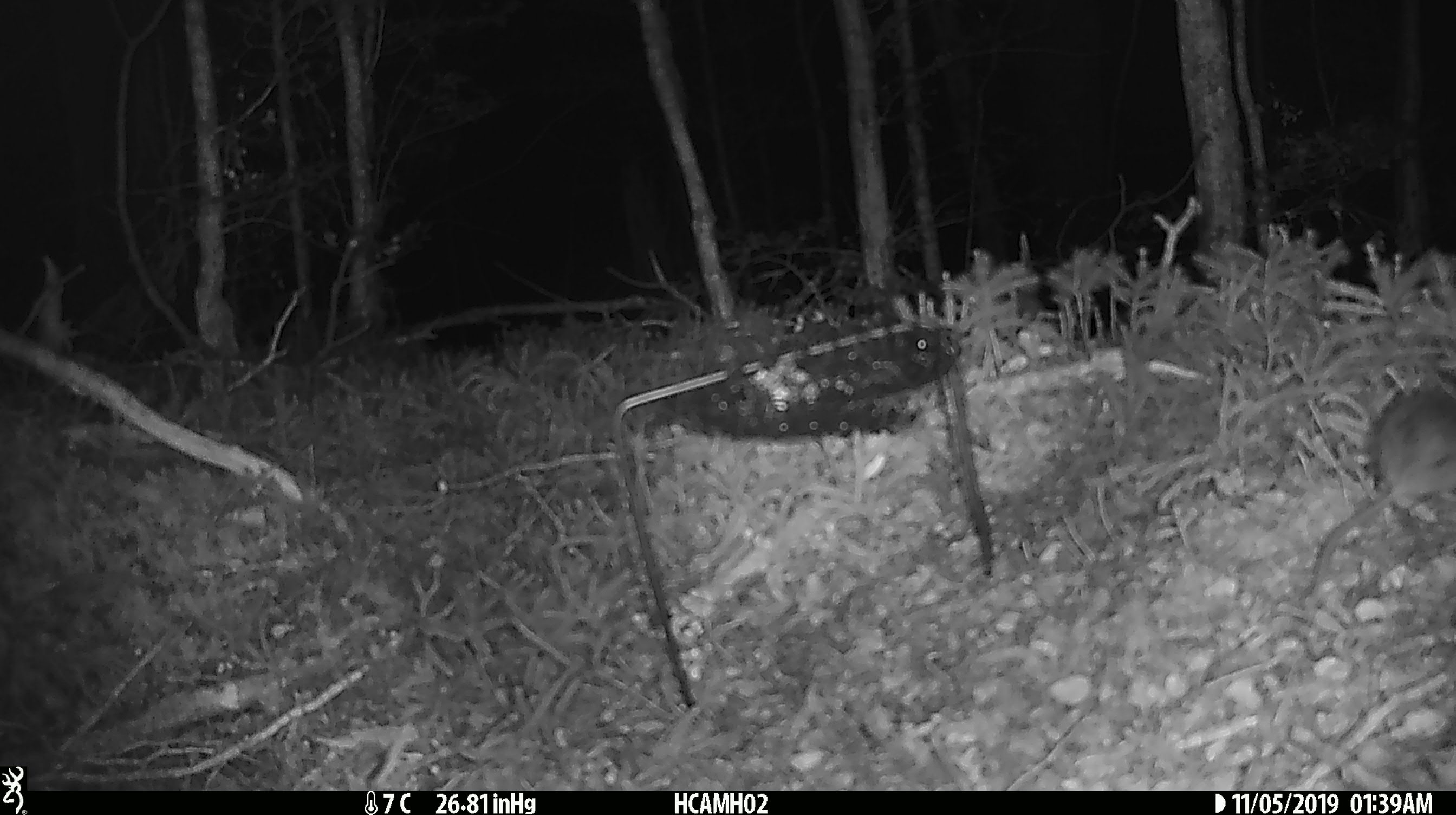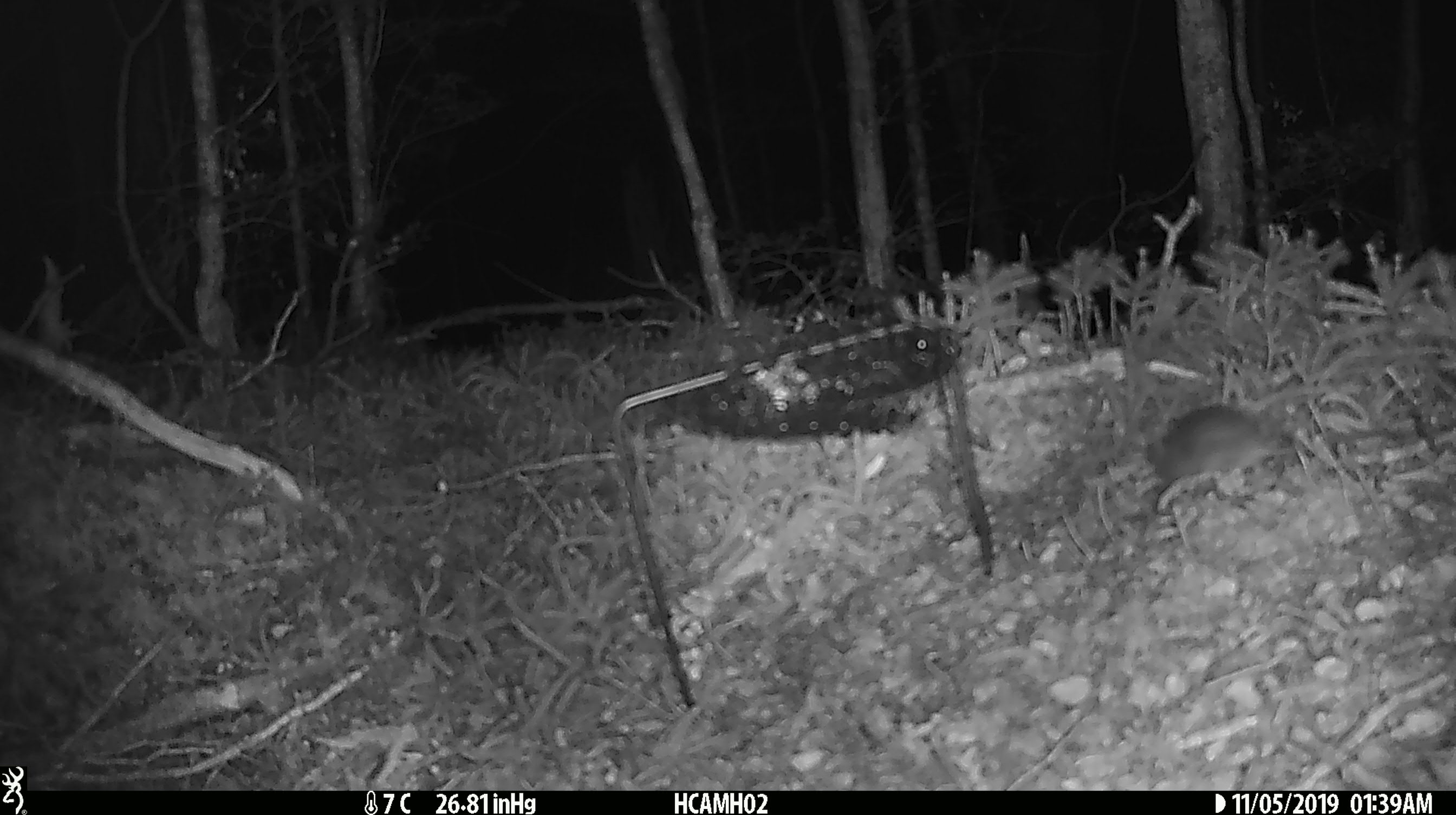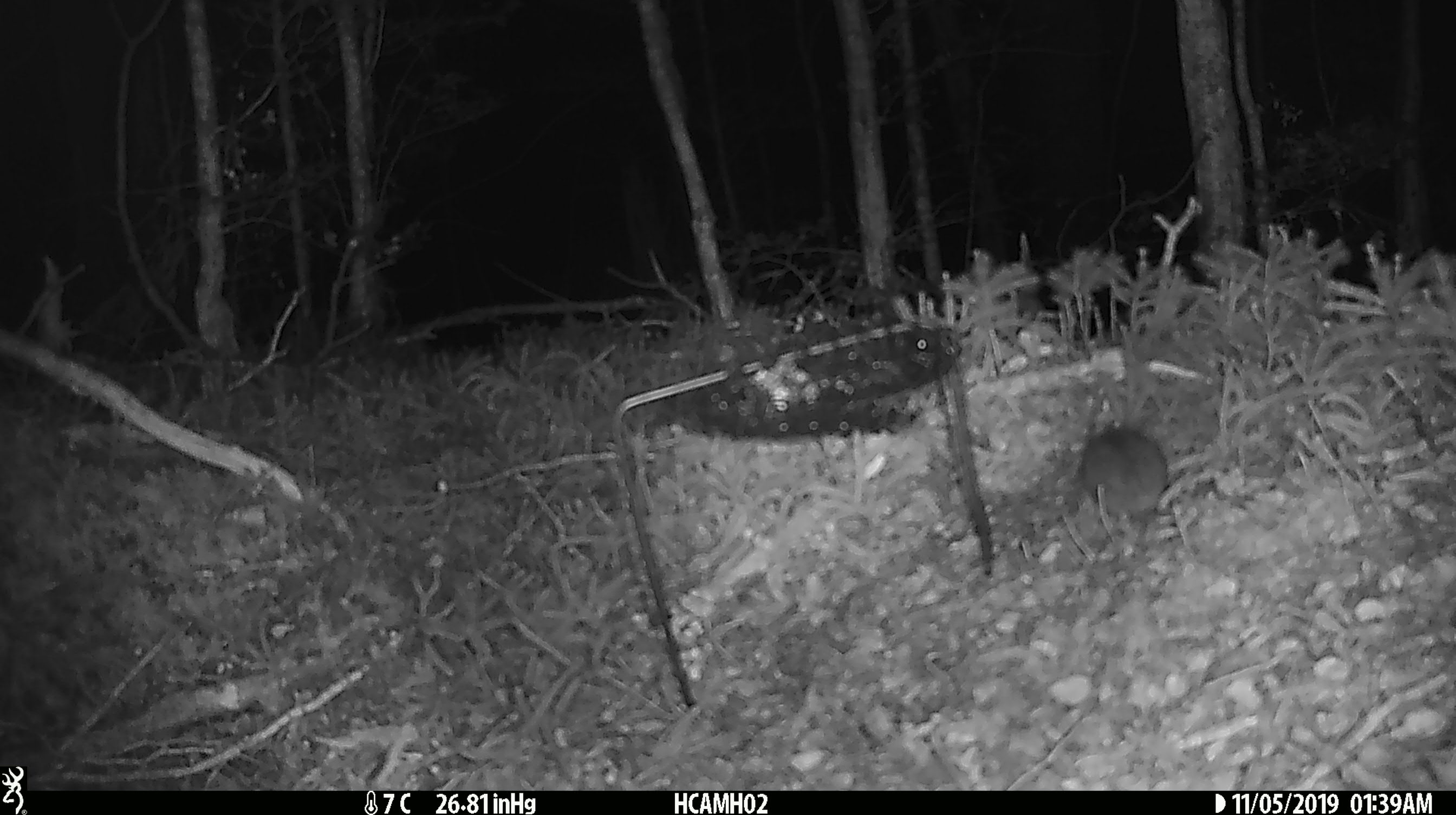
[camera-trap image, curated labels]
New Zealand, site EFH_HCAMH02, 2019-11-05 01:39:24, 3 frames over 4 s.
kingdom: Animalia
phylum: Chordata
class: Mammalia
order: Rodentia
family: Muridae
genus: Mus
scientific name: Mus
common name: mouse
Mouse (Mus).